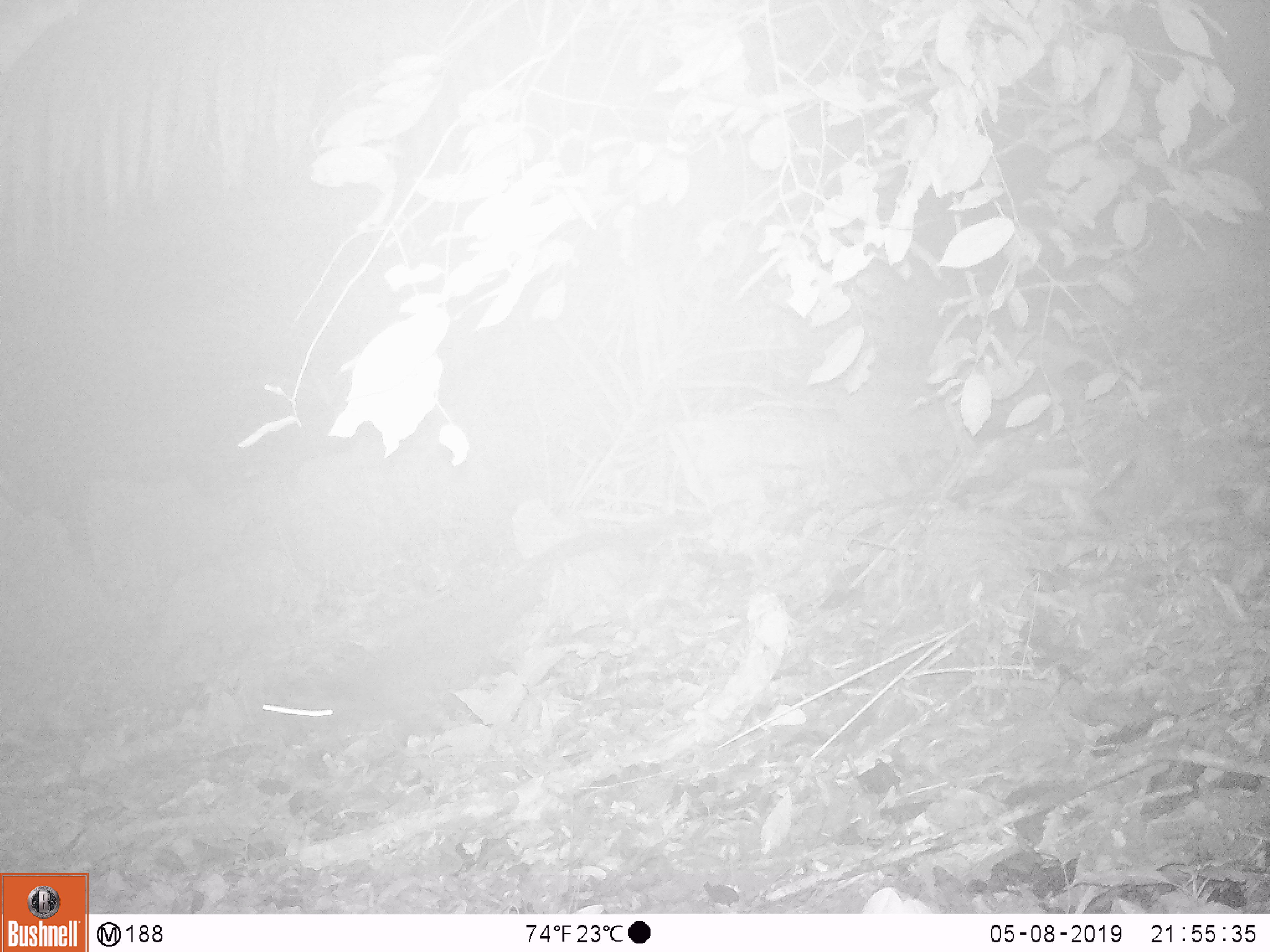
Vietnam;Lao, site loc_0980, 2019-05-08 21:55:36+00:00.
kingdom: Animalia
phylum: Chordata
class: Mammalia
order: Carnivora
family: Viverridae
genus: Paguma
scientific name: Paguma larvata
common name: masked palm civet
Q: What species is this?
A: Masked palm civet (Paguma larvata).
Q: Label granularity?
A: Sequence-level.